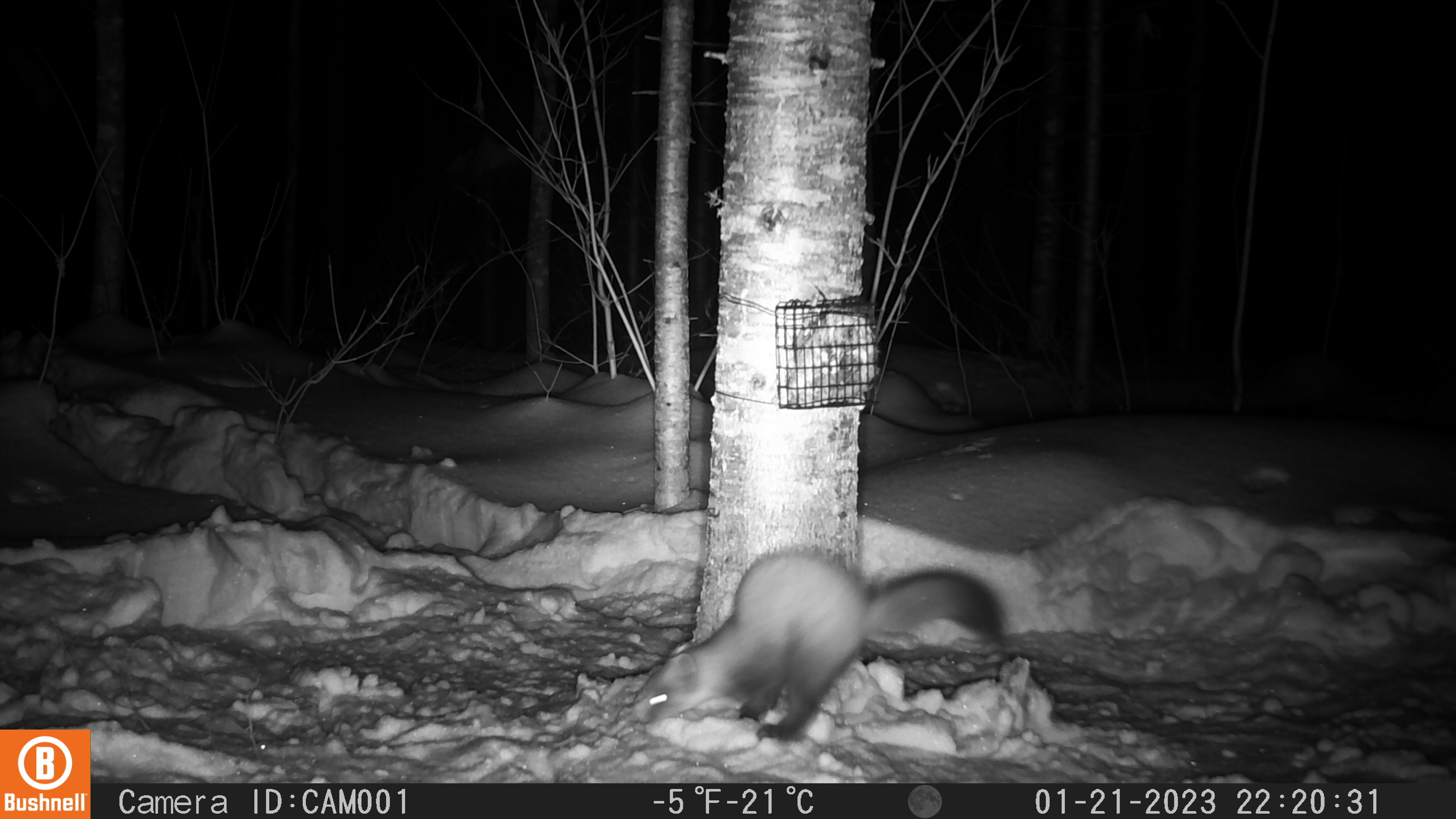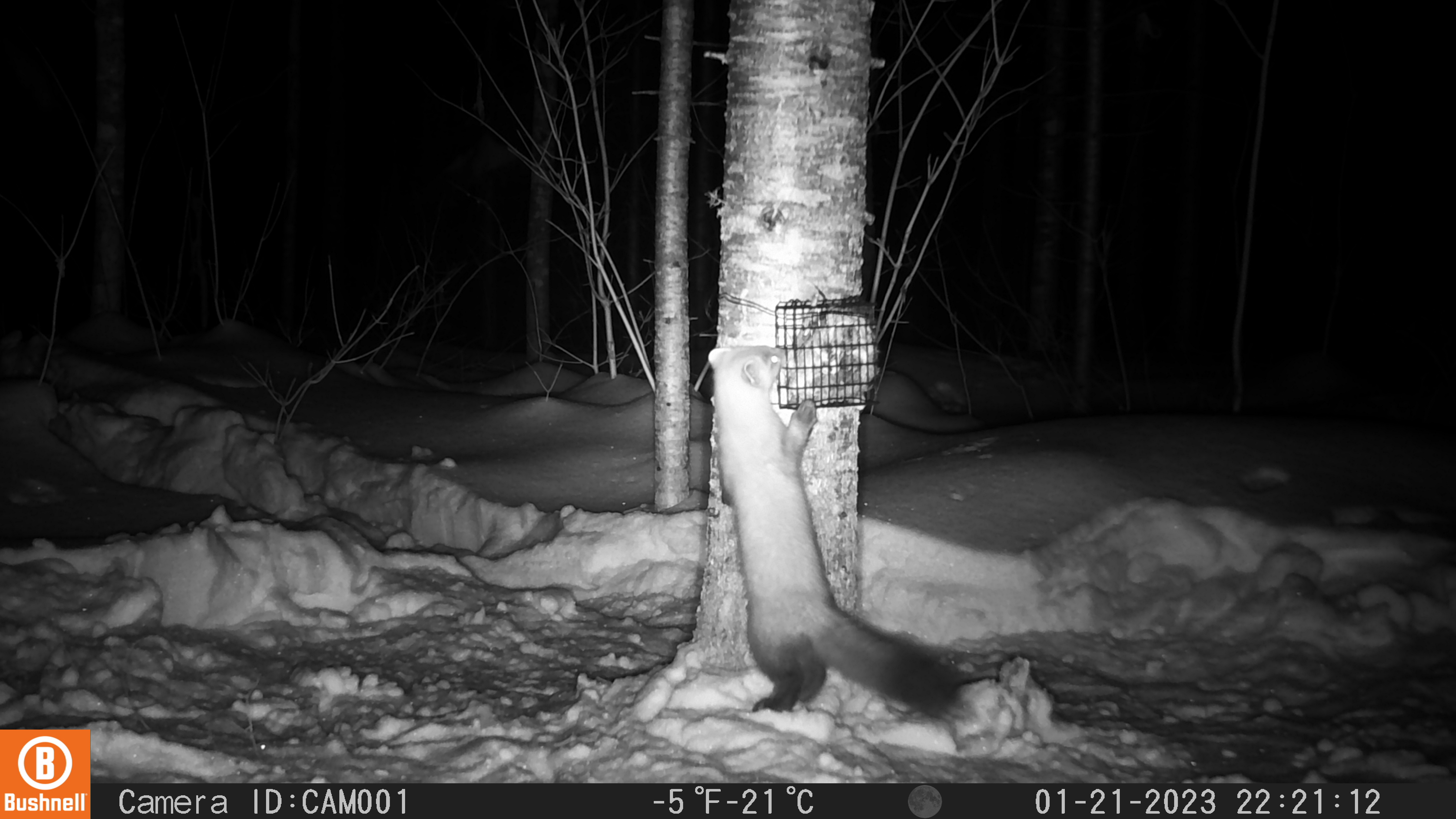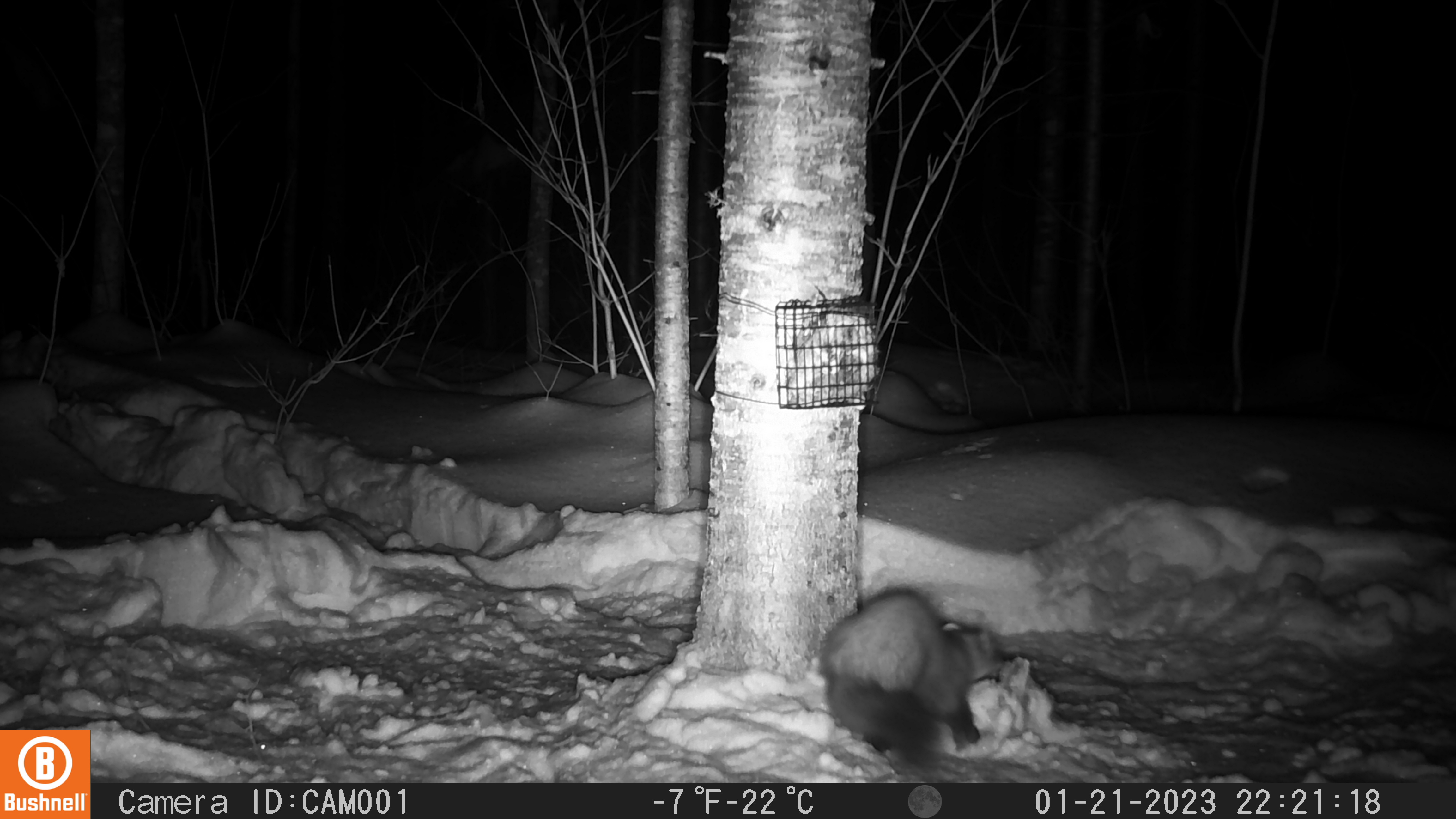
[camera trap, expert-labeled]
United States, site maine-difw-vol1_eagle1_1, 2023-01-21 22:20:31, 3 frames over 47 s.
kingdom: Animalia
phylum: Chordata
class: Mammalia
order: Carnivora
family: Mustelidae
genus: Martes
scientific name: Martes americana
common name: american marten